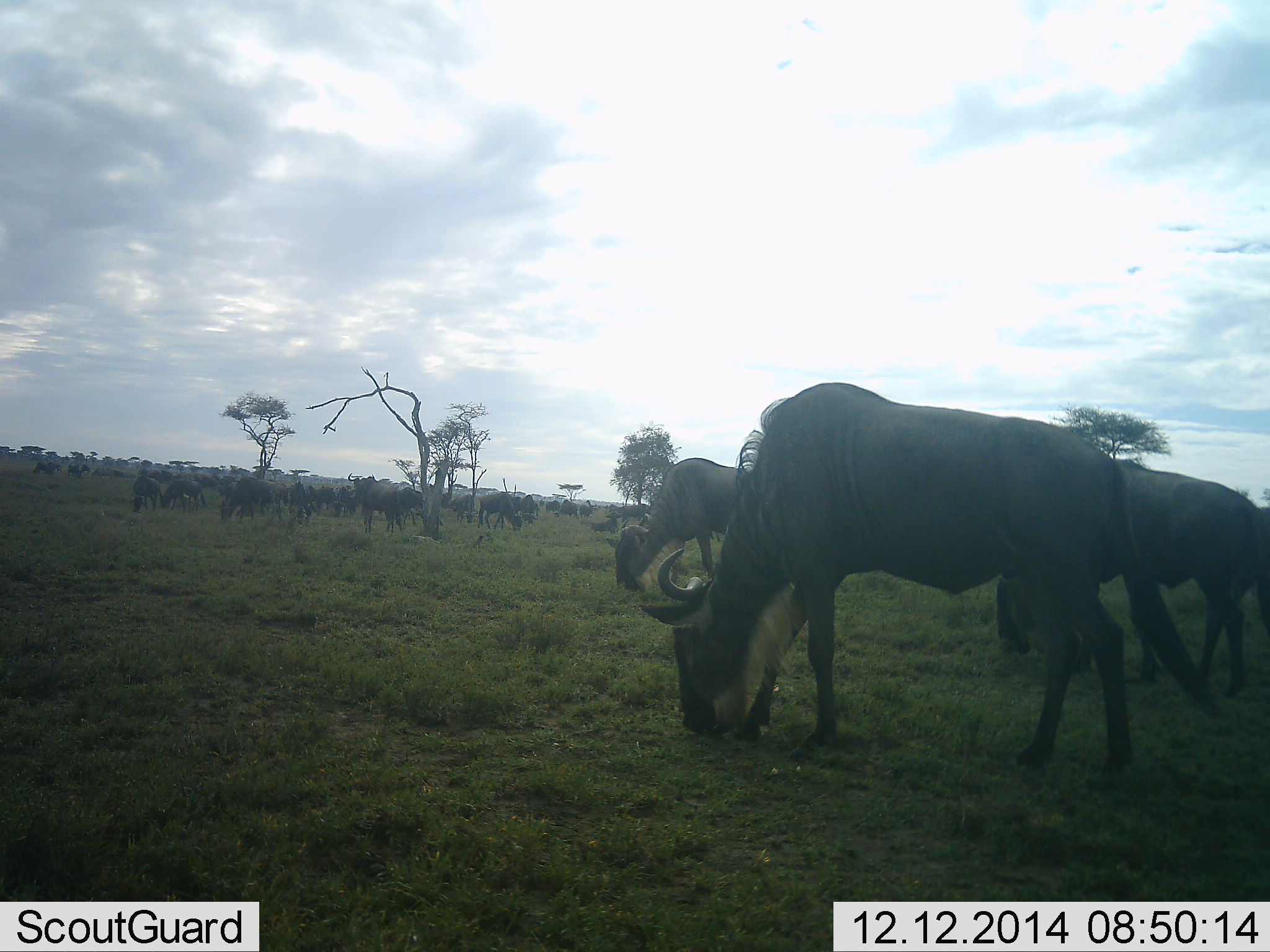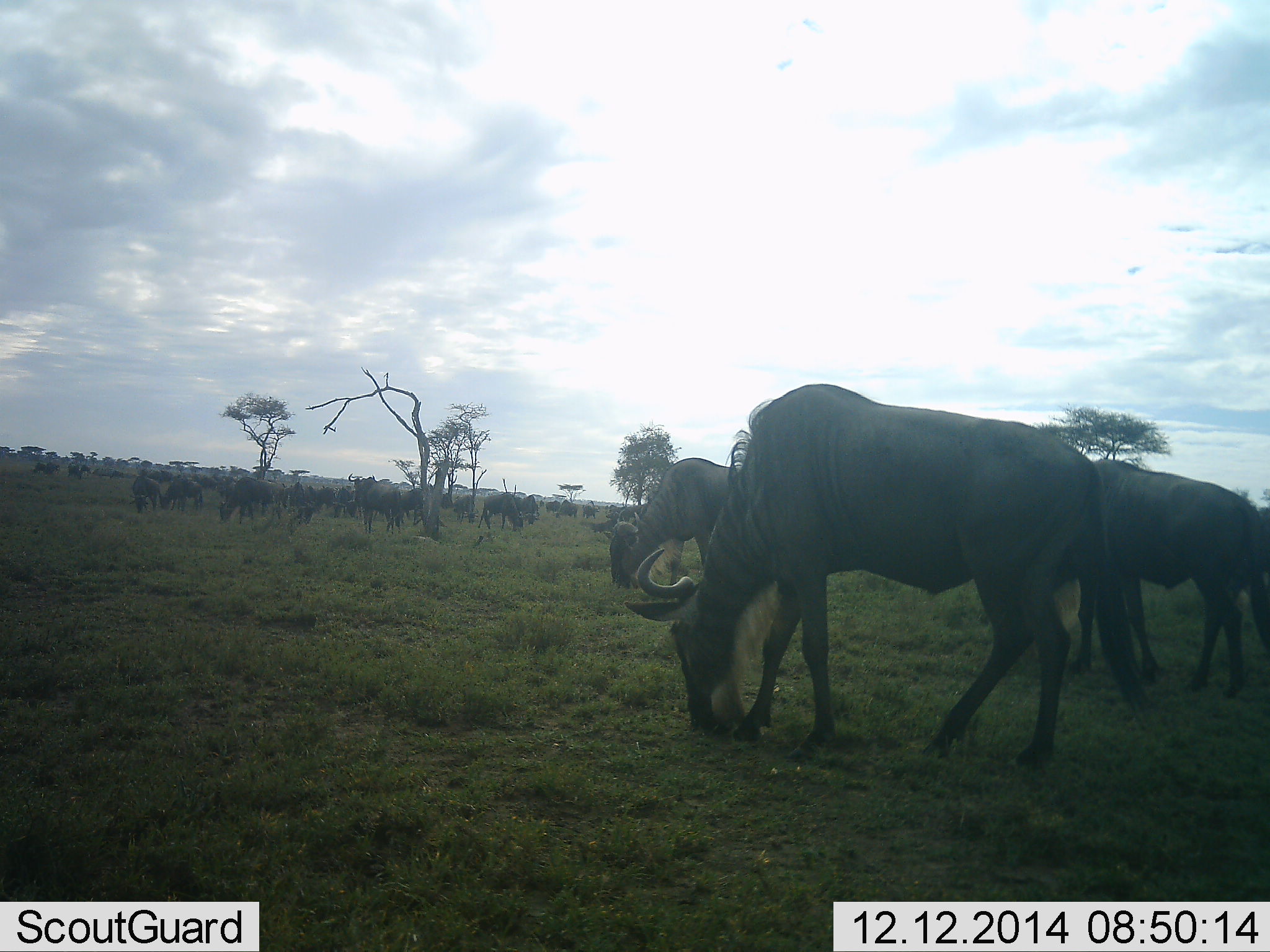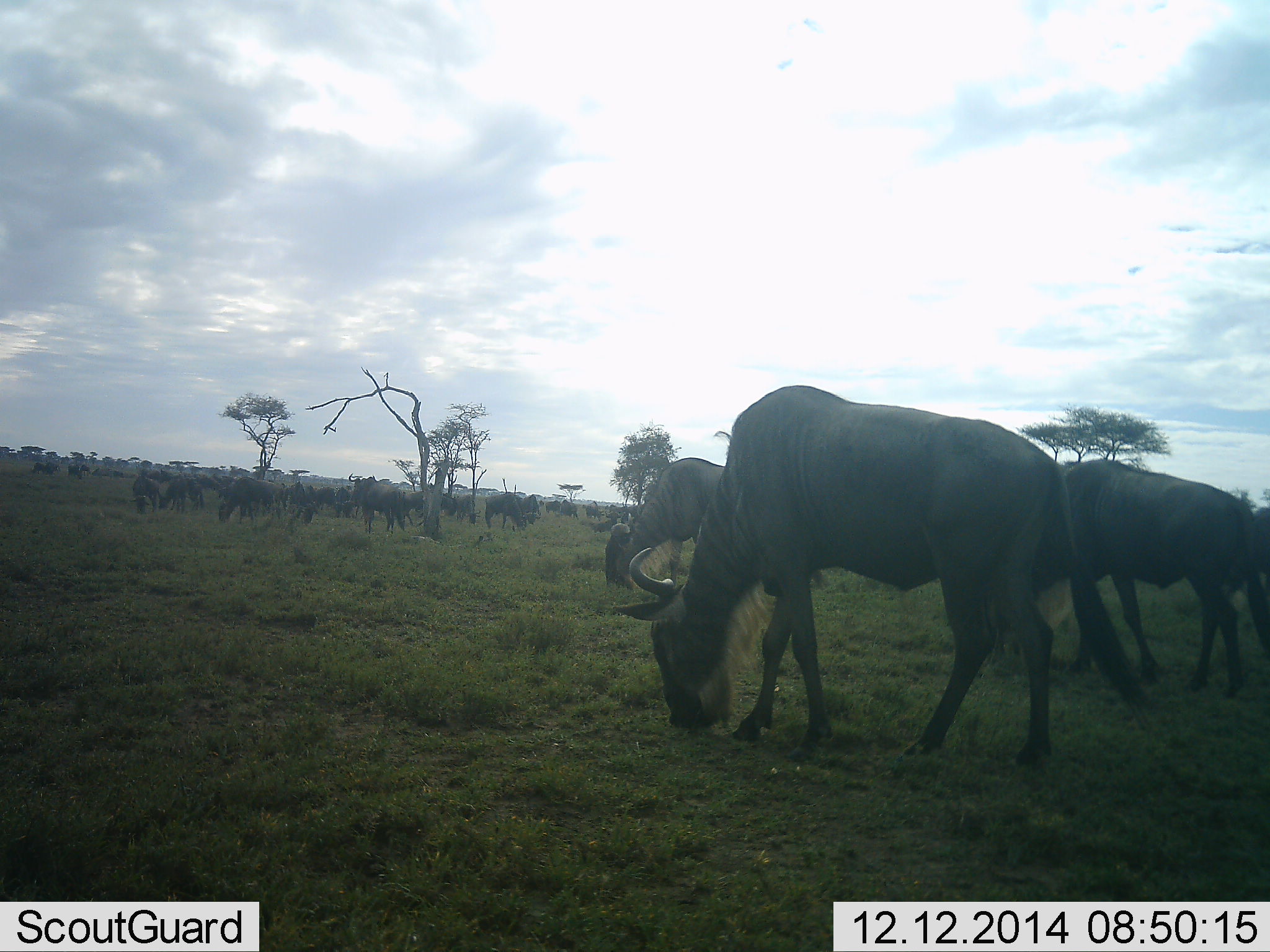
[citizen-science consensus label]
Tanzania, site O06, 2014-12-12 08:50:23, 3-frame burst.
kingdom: Animalia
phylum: Chordata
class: Mammalia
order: Artiodactyla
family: Bovidae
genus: Connochaetes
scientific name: Connochaetes taurinus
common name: blue wildebeest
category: wildebeest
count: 11-50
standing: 50%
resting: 20%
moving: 10%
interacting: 20%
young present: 0%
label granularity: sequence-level